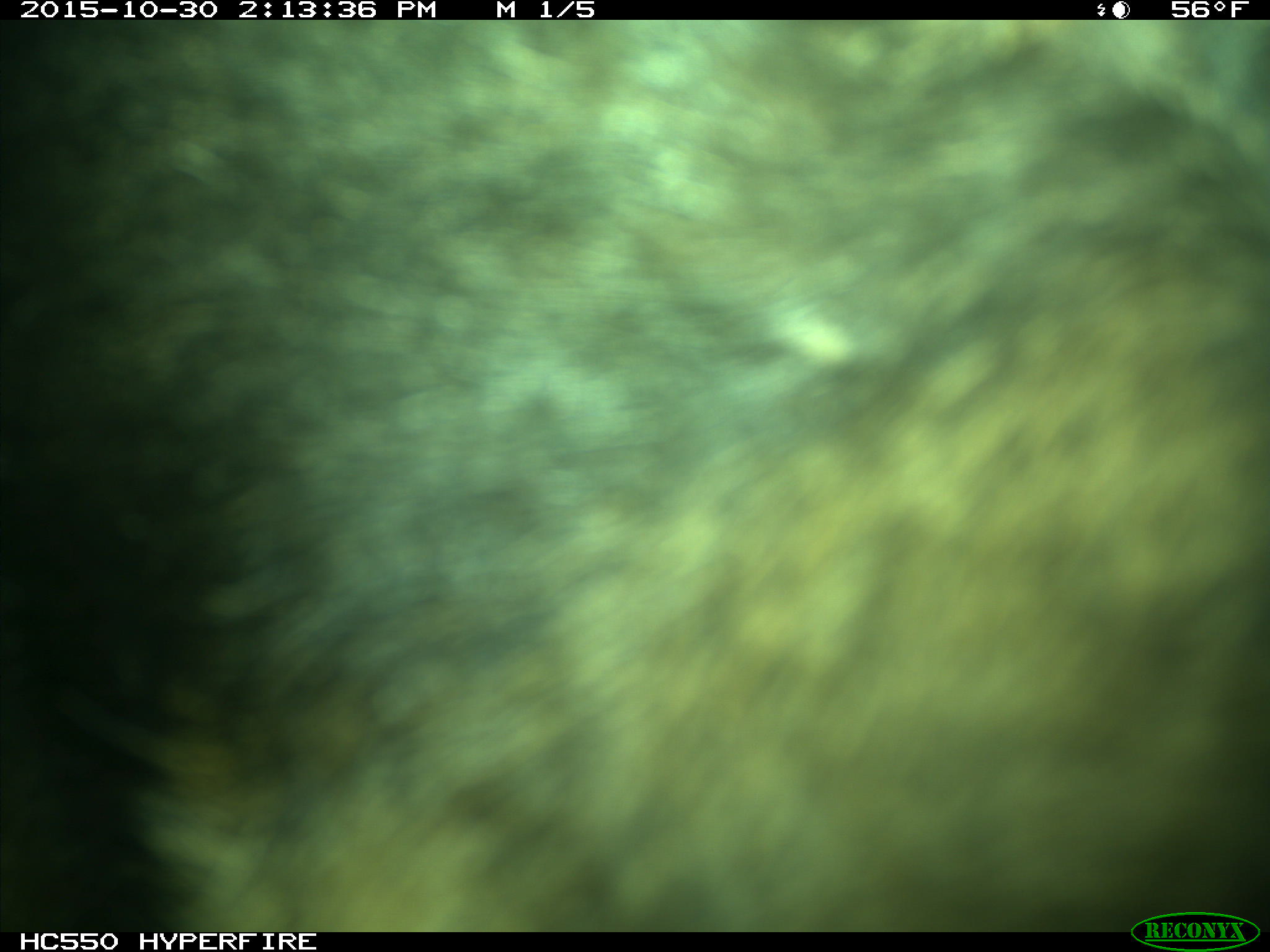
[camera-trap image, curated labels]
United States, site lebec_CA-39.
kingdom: Animalia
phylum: Chordata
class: Mammalia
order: Carnivora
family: Ursidae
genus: Ursus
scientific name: Ursus americanus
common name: american black bear